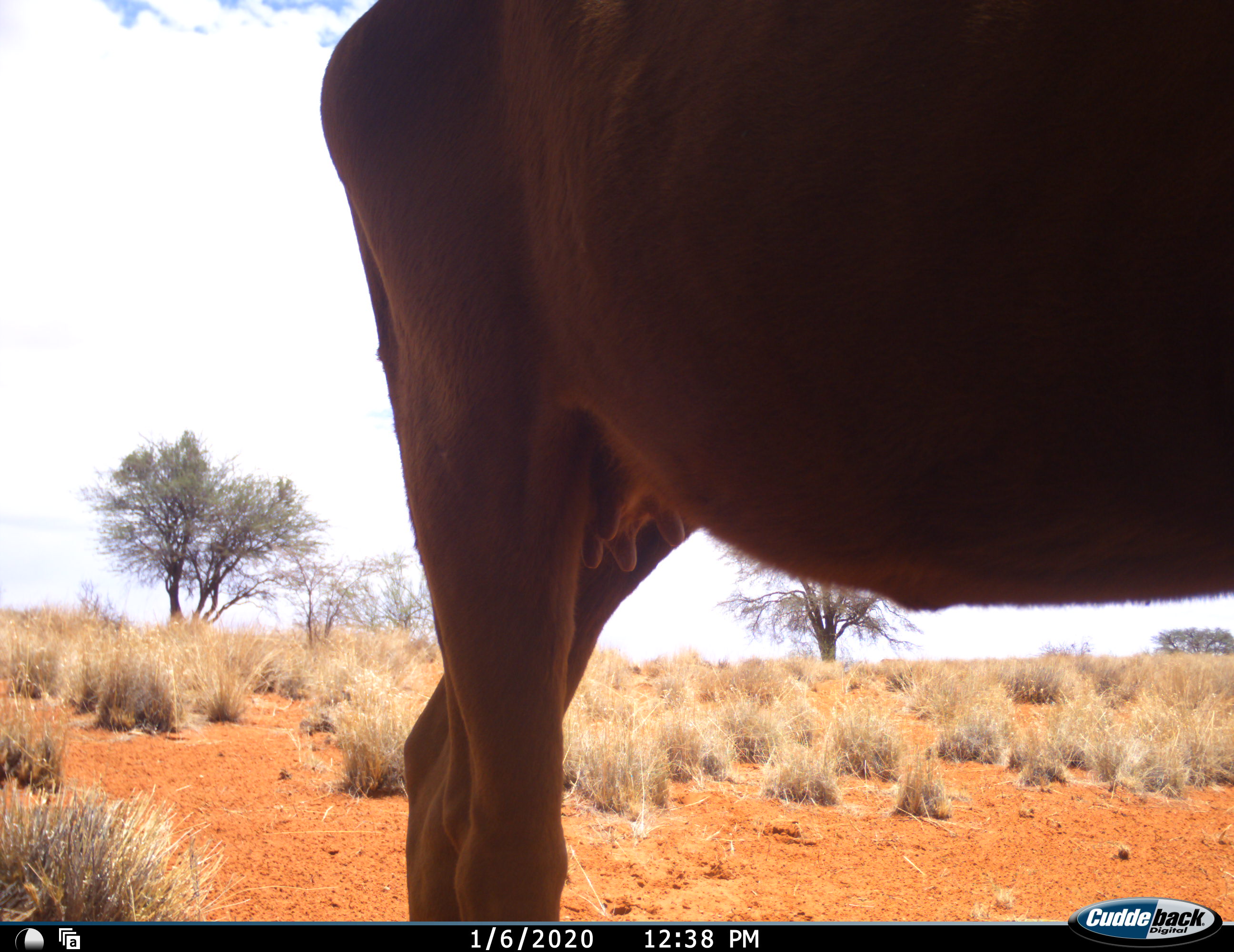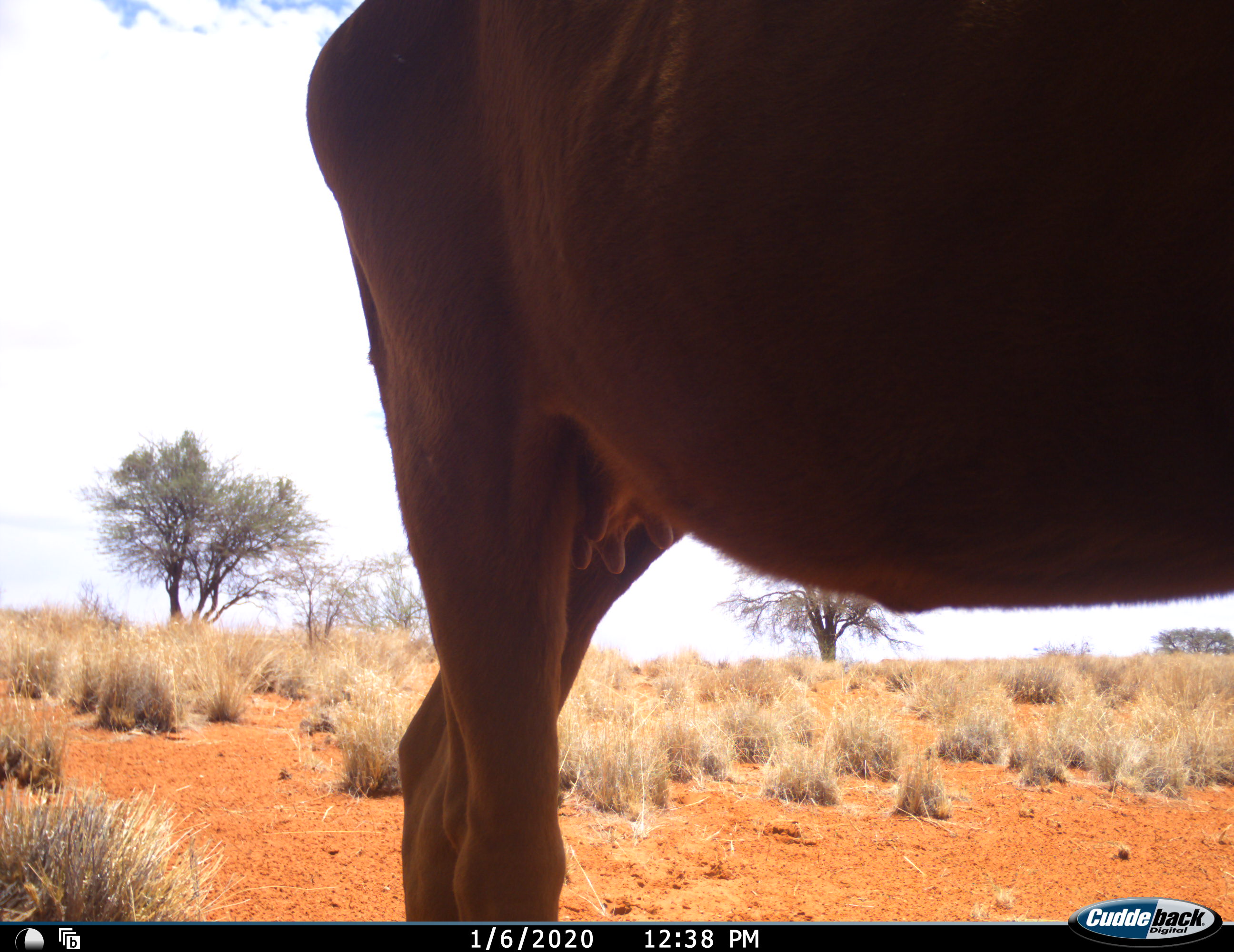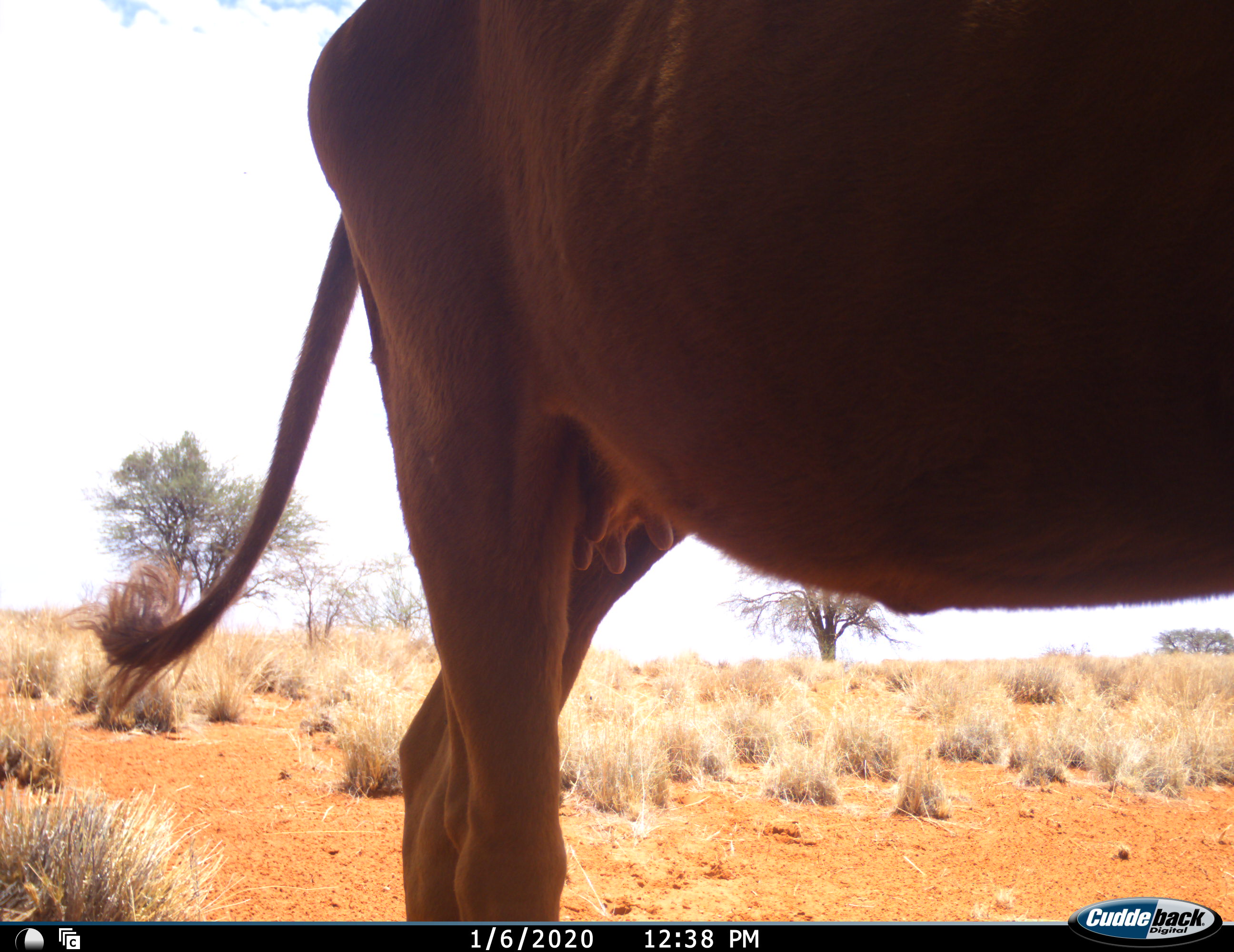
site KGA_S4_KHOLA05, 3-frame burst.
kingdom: Animalia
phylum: Chordata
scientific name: Vertebrata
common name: domestic animal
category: domesticanimal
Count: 1.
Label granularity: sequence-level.